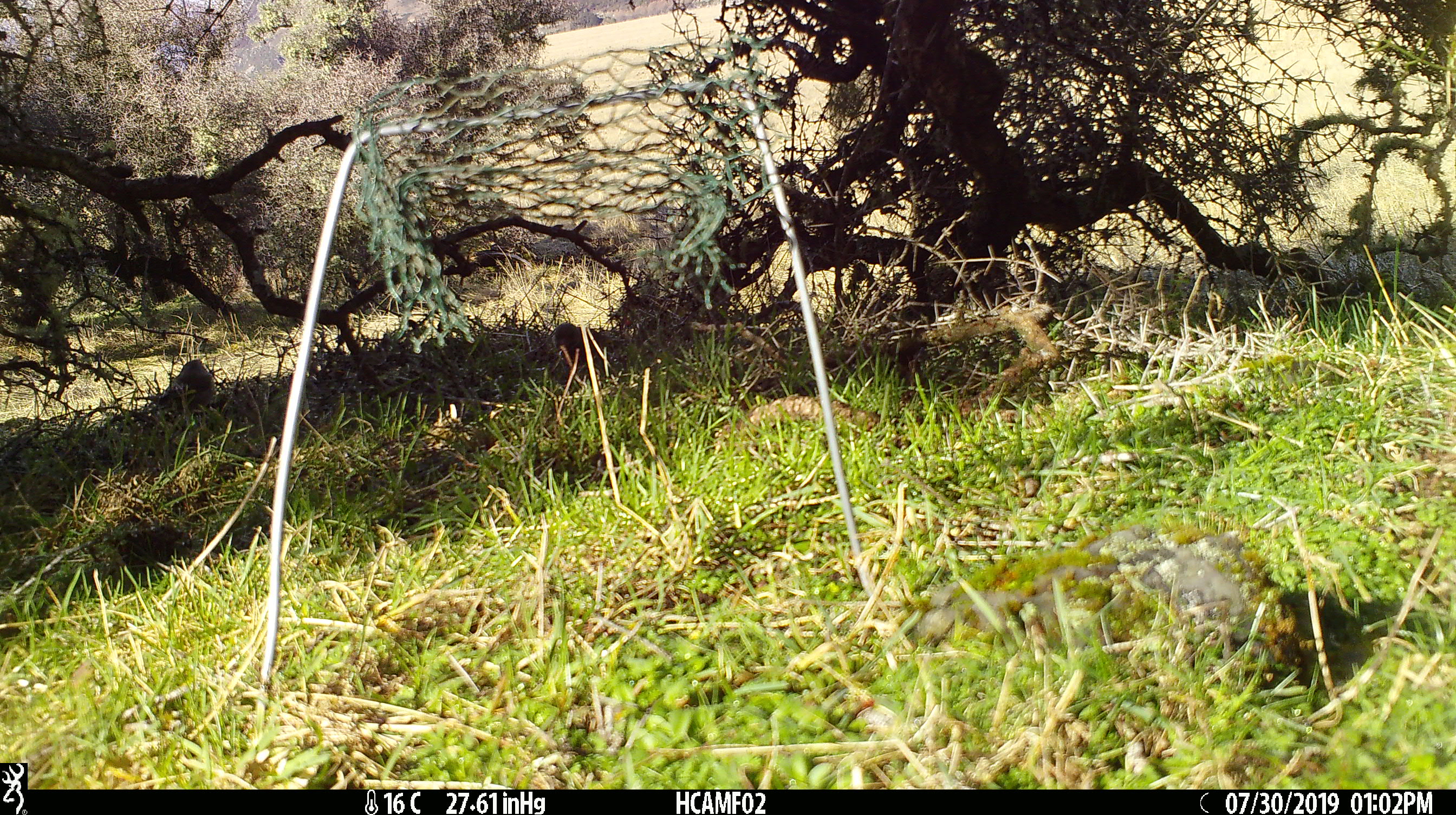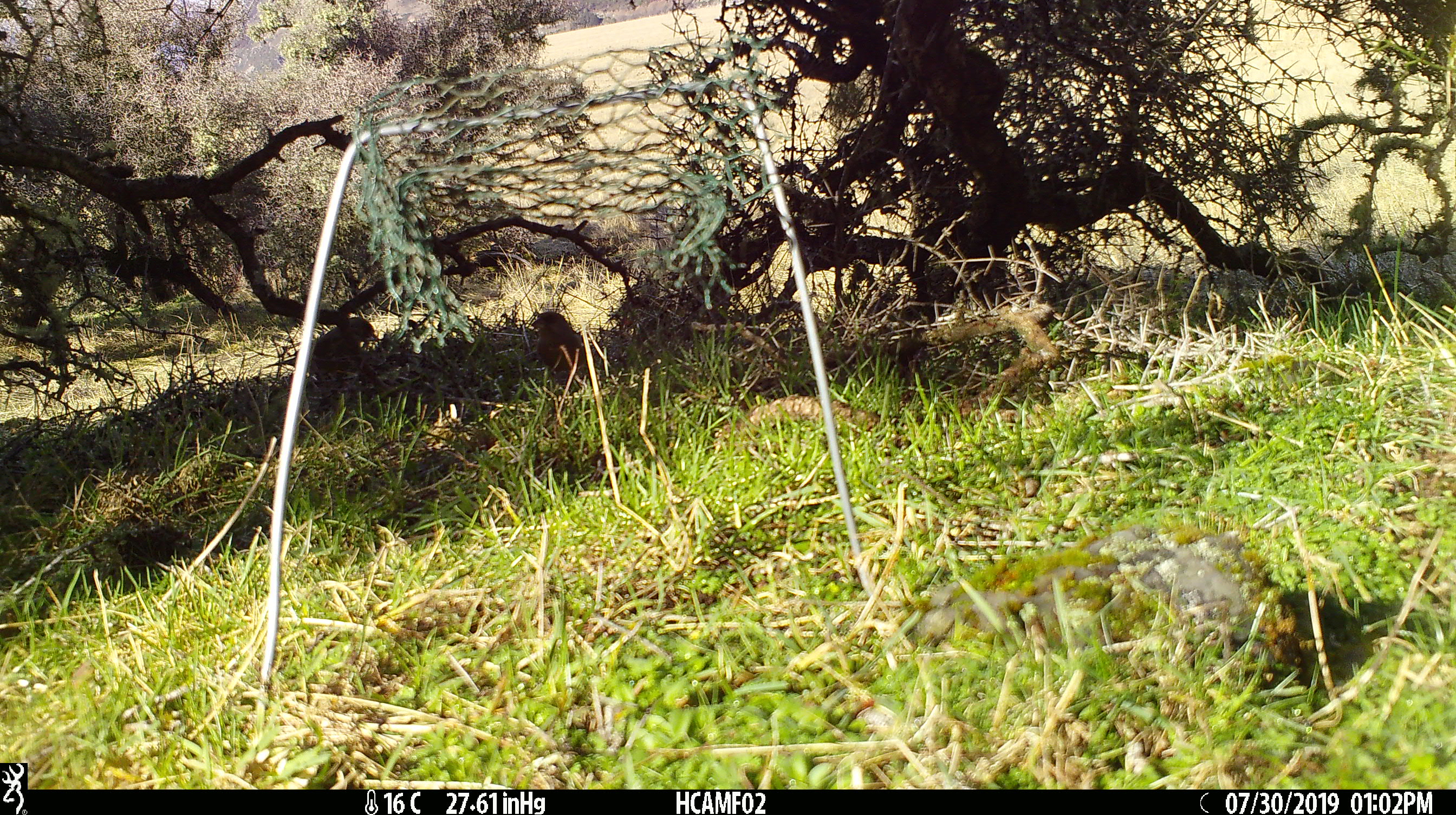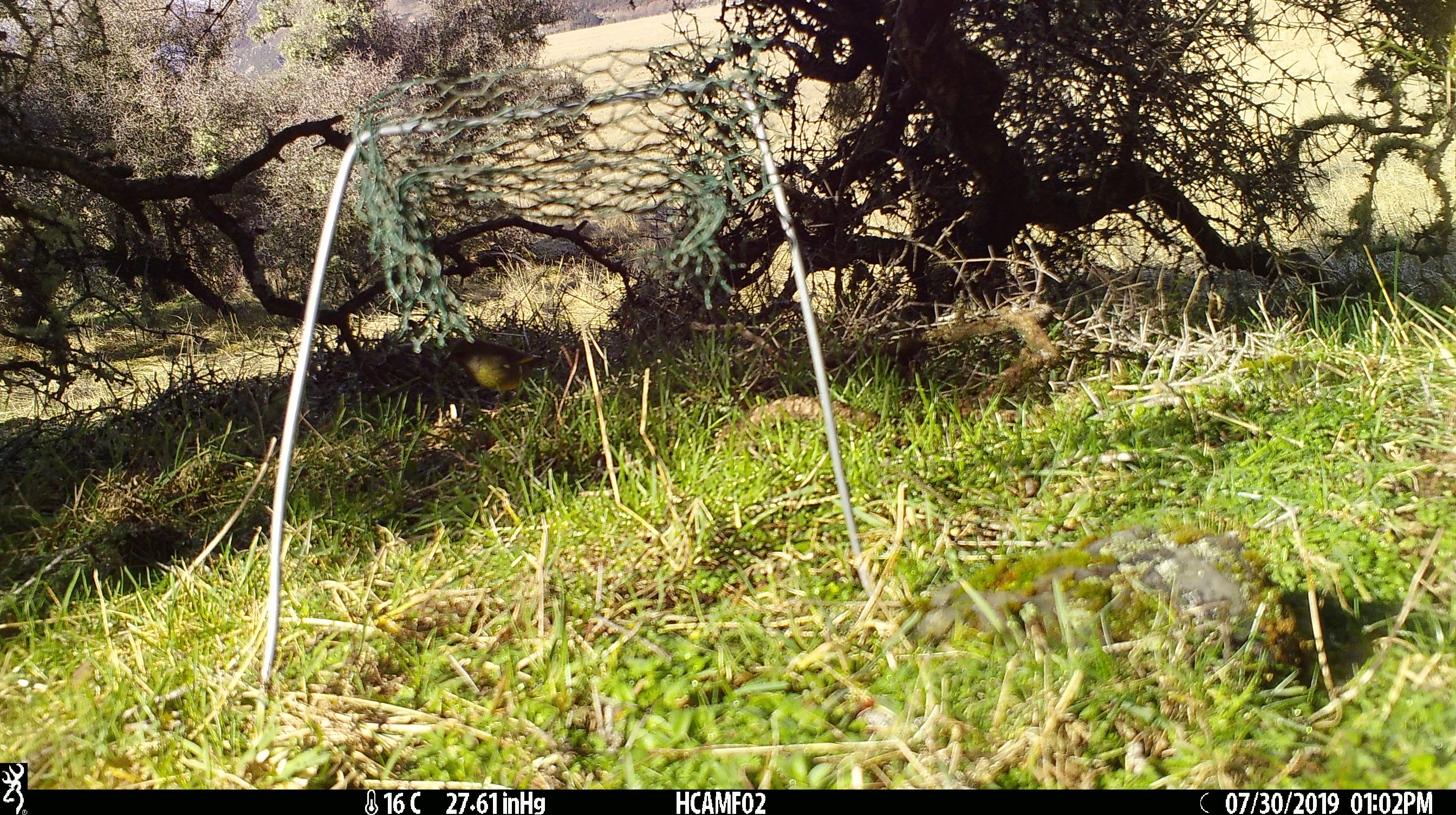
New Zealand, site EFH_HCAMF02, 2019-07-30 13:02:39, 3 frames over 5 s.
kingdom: Animalia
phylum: Chordata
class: Aves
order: Passeriformes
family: Fringillidae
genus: Chloris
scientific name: Chloris chloris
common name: greenfinch